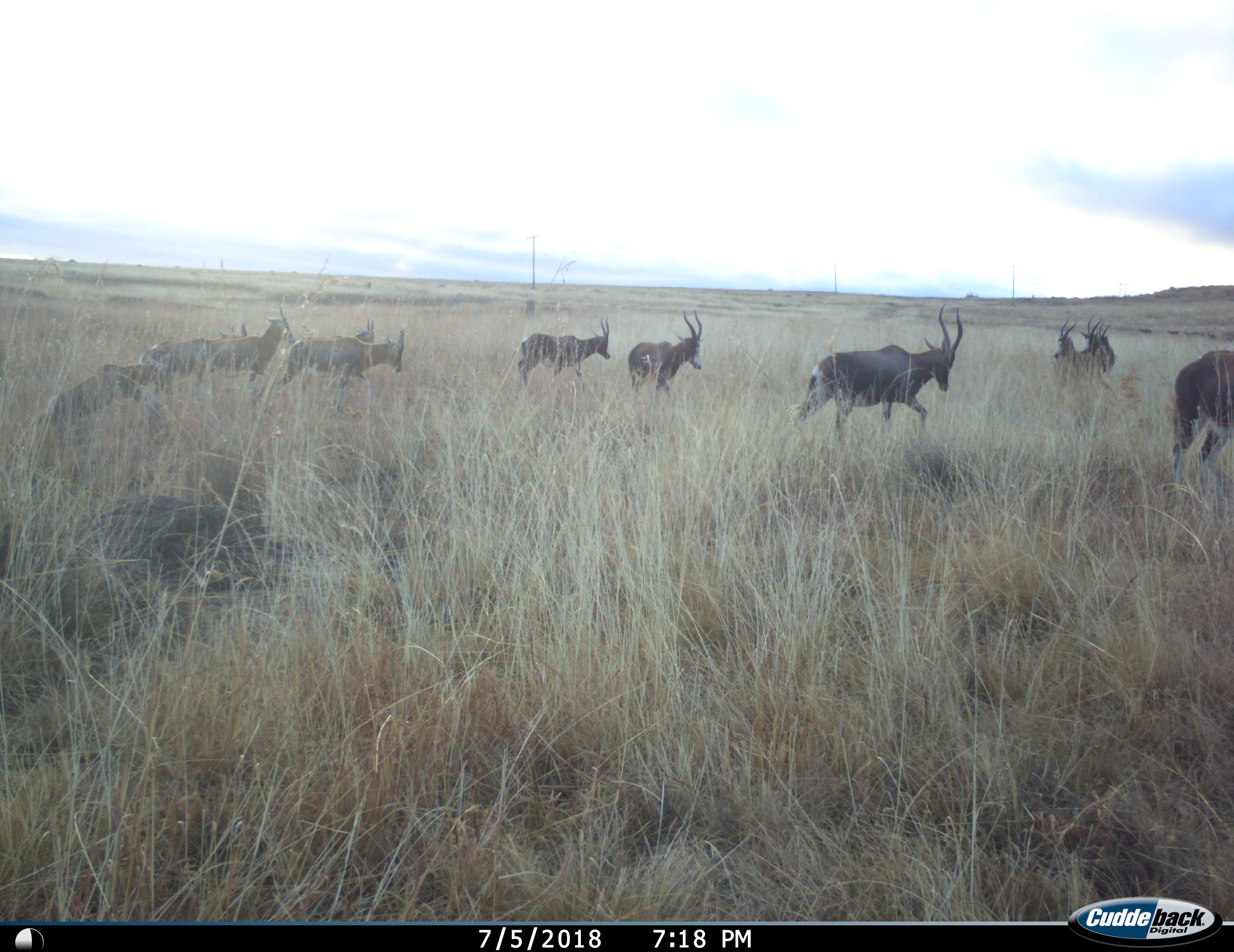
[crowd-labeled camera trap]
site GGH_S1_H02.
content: unidentified animal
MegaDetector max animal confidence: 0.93